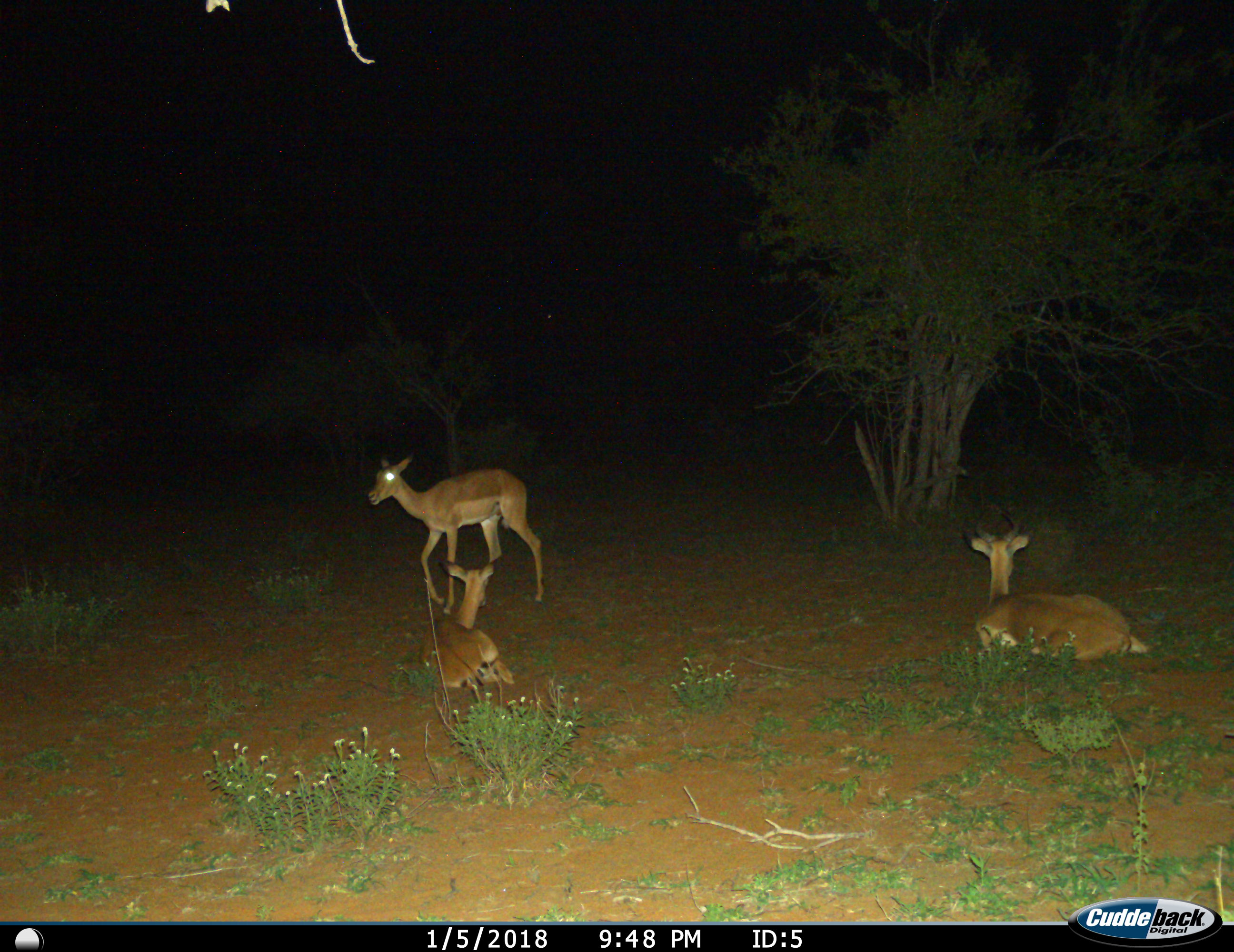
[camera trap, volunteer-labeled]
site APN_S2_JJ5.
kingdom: Animalia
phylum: Chordata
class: Mammalia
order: Artiodactyla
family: Bovidae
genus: Aepyceros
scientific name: Aepyceros melampus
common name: impala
Impala (Aepyceros melampus), count 3. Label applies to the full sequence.